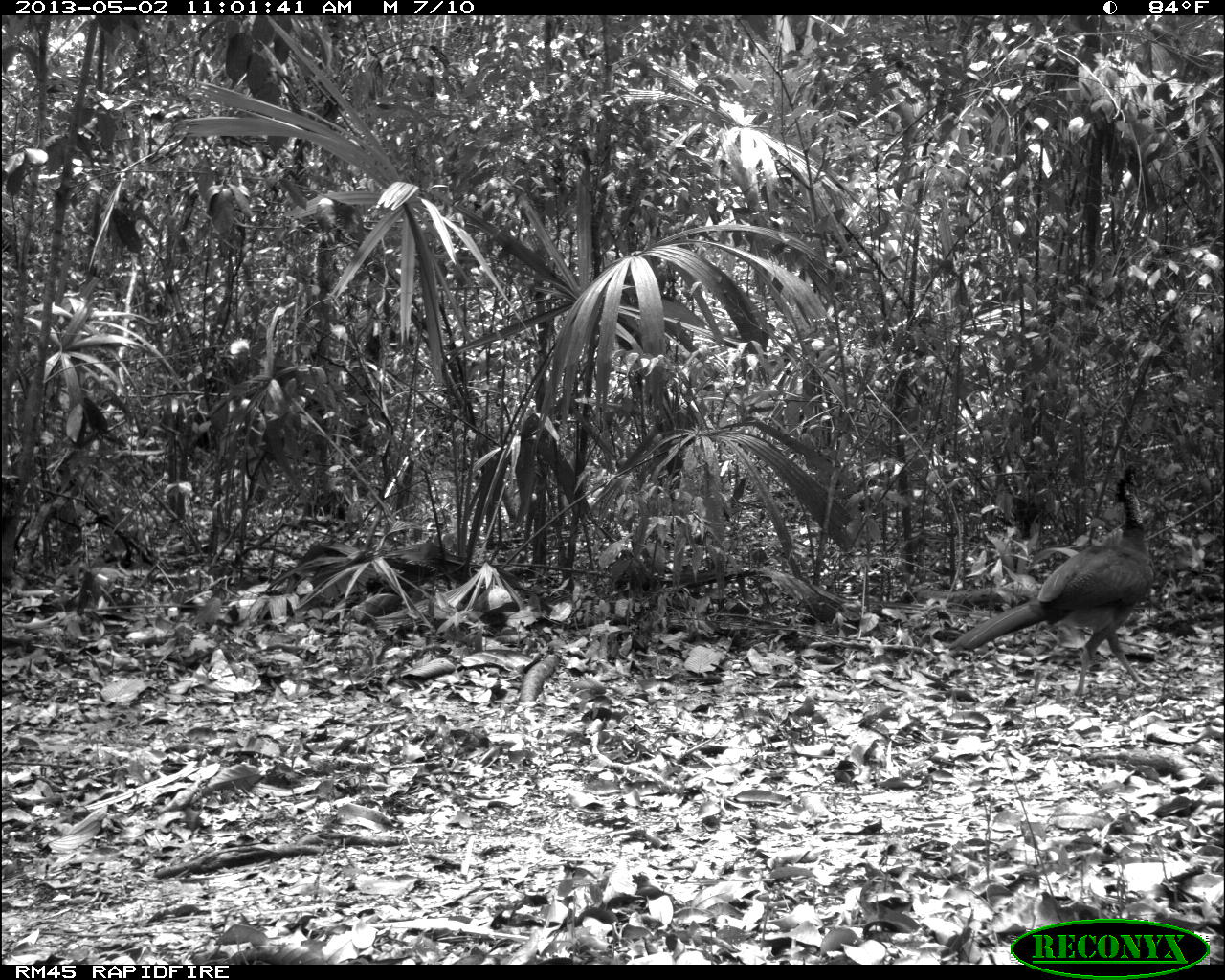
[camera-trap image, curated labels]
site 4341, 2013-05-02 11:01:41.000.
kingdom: Animalia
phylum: Chordata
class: Aves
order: Galliformes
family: Cracidae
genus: Crax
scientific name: Crax rubra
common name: great curassow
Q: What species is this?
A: Crax rubra (great curassow).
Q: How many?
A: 1.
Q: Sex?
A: Female.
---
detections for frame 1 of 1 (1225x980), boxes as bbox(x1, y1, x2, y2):
crax rubra: bbox(948, 492, 1155, 696)